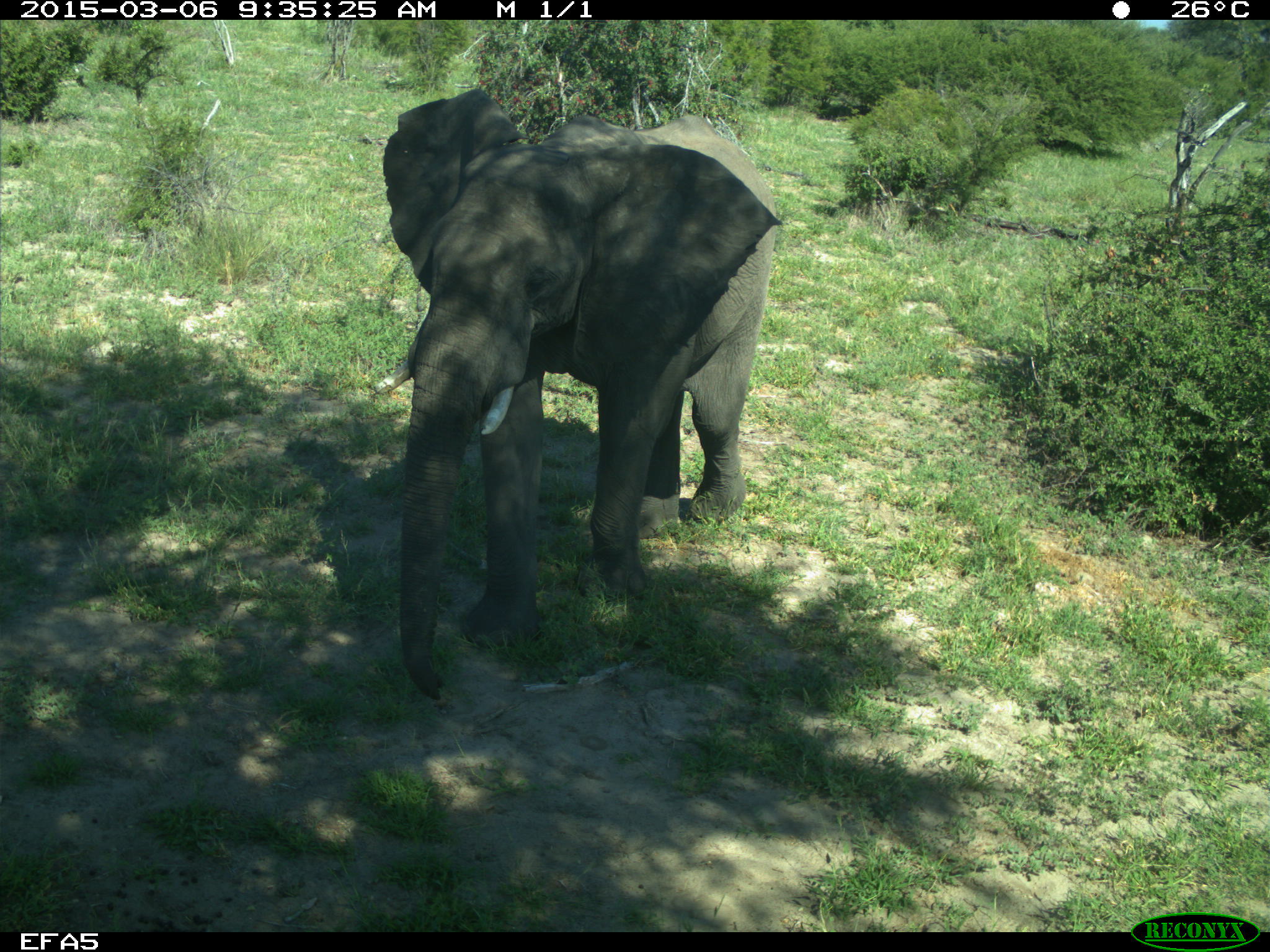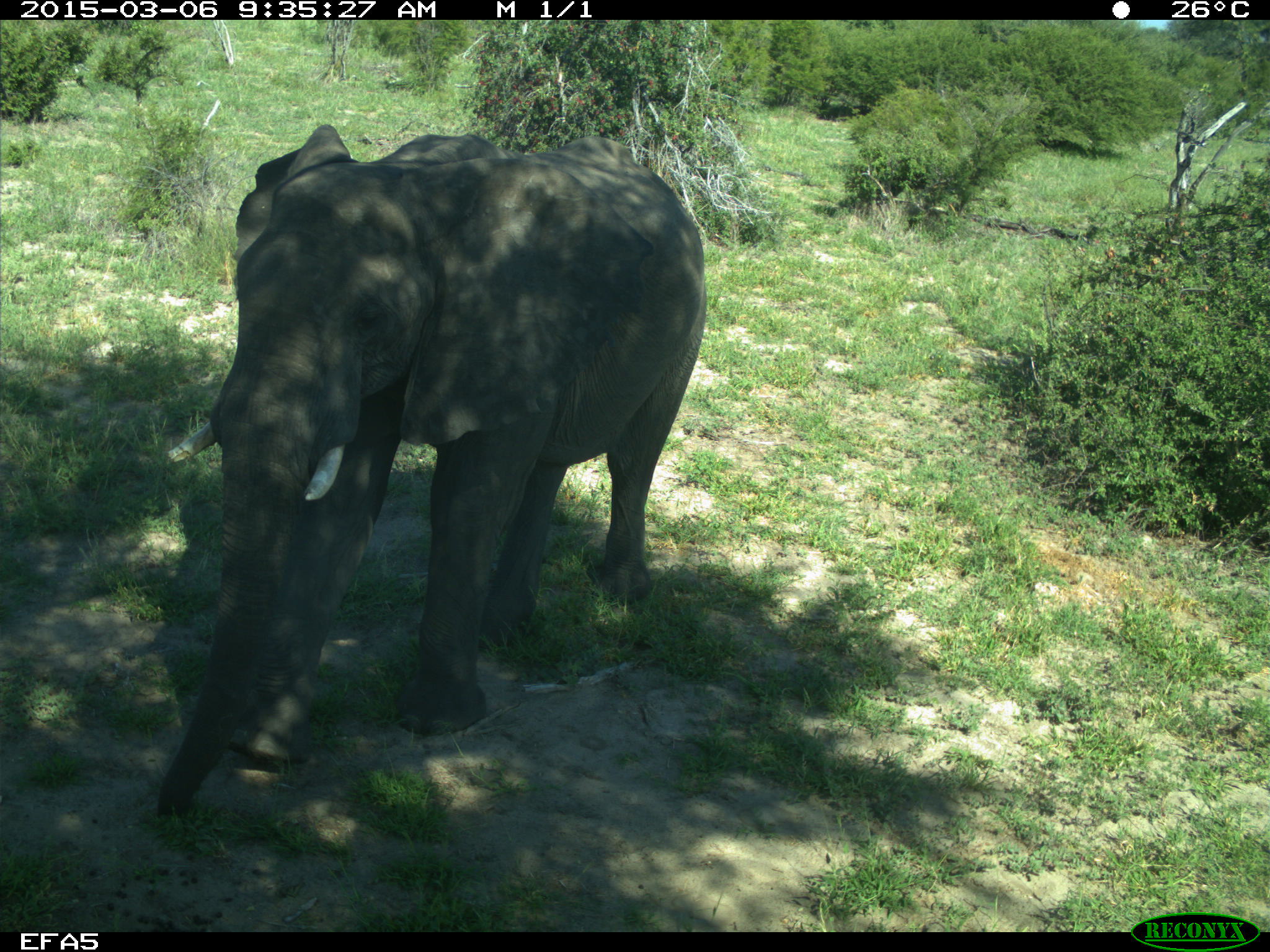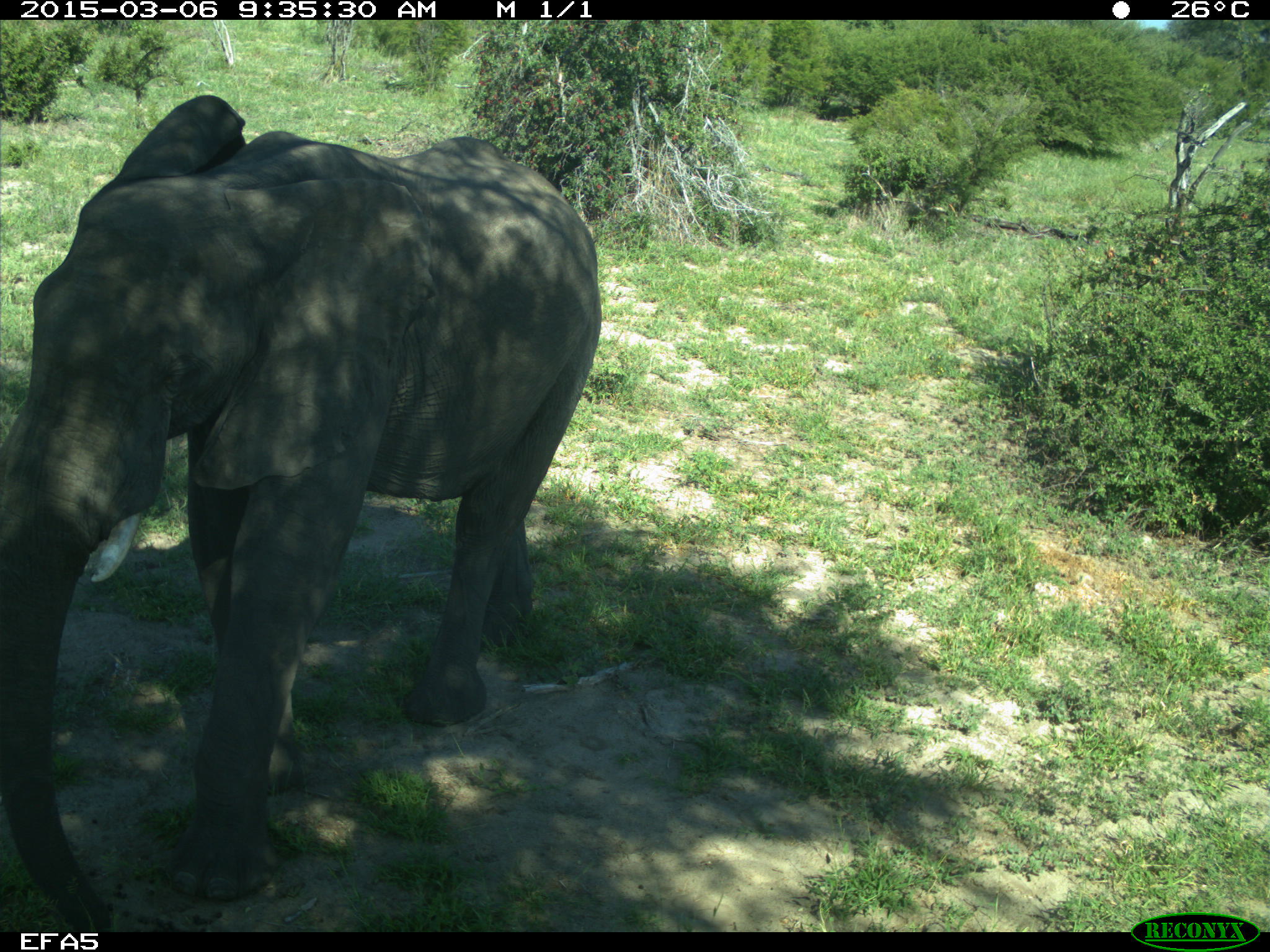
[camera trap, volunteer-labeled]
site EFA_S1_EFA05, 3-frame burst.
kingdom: Animalia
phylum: Chordata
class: Mammalia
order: Proboscidea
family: Elephantidae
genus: Loxodonta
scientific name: Loxodonta africana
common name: african bush elephant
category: elephant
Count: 1.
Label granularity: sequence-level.